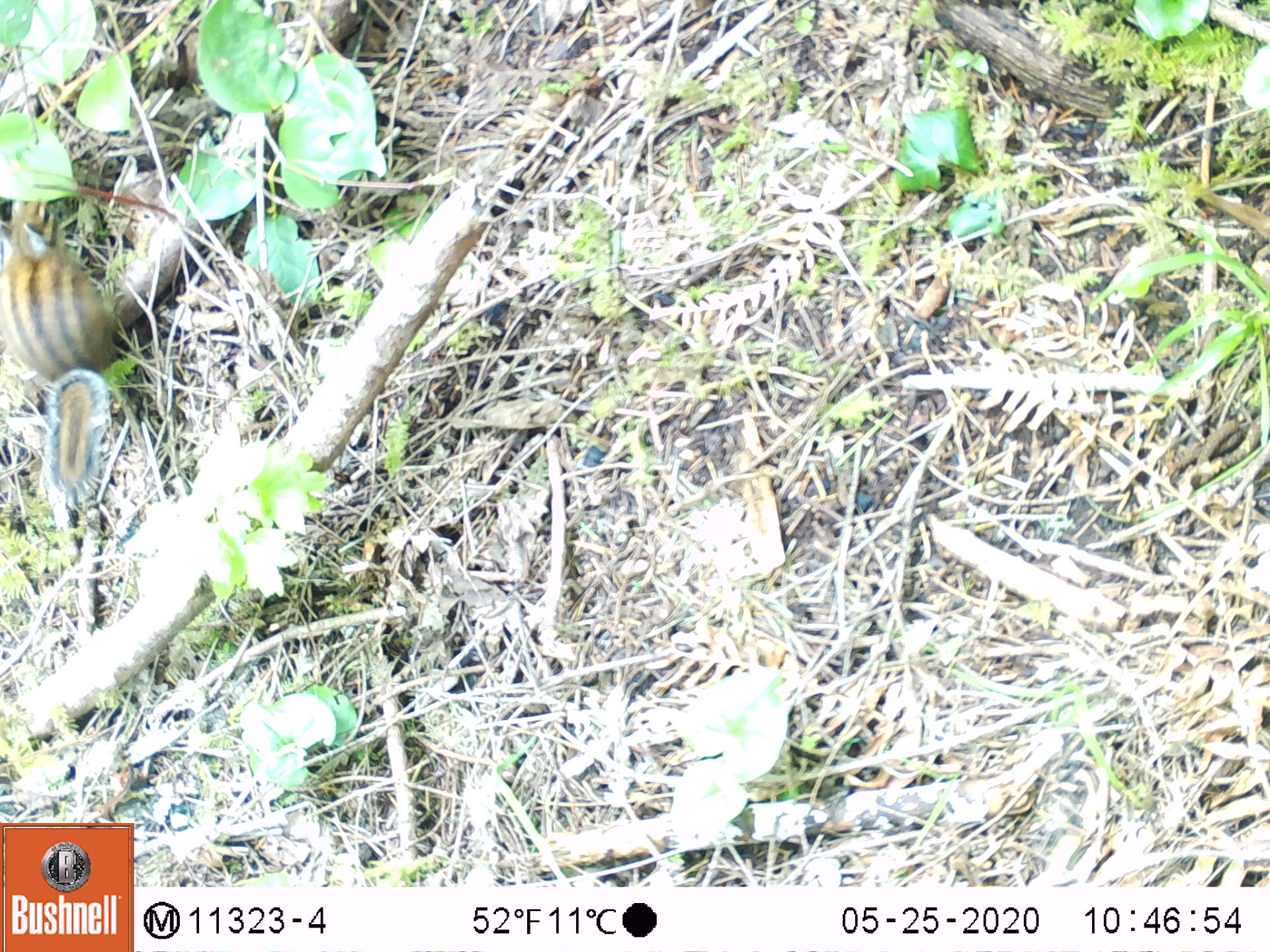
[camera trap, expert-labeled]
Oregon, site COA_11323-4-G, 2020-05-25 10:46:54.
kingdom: Animalia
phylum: Chordata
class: Mammalia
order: Rodentia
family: Sciuridae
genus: Neotamias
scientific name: Neotamias townsendii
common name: townsend's chipmunk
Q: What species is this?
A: Townsend's chipmunk (Neotamias townsendii).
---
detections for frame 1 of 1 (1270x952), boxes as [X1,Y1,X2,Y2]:
townsend's chipmunk: [0,198,132,510]